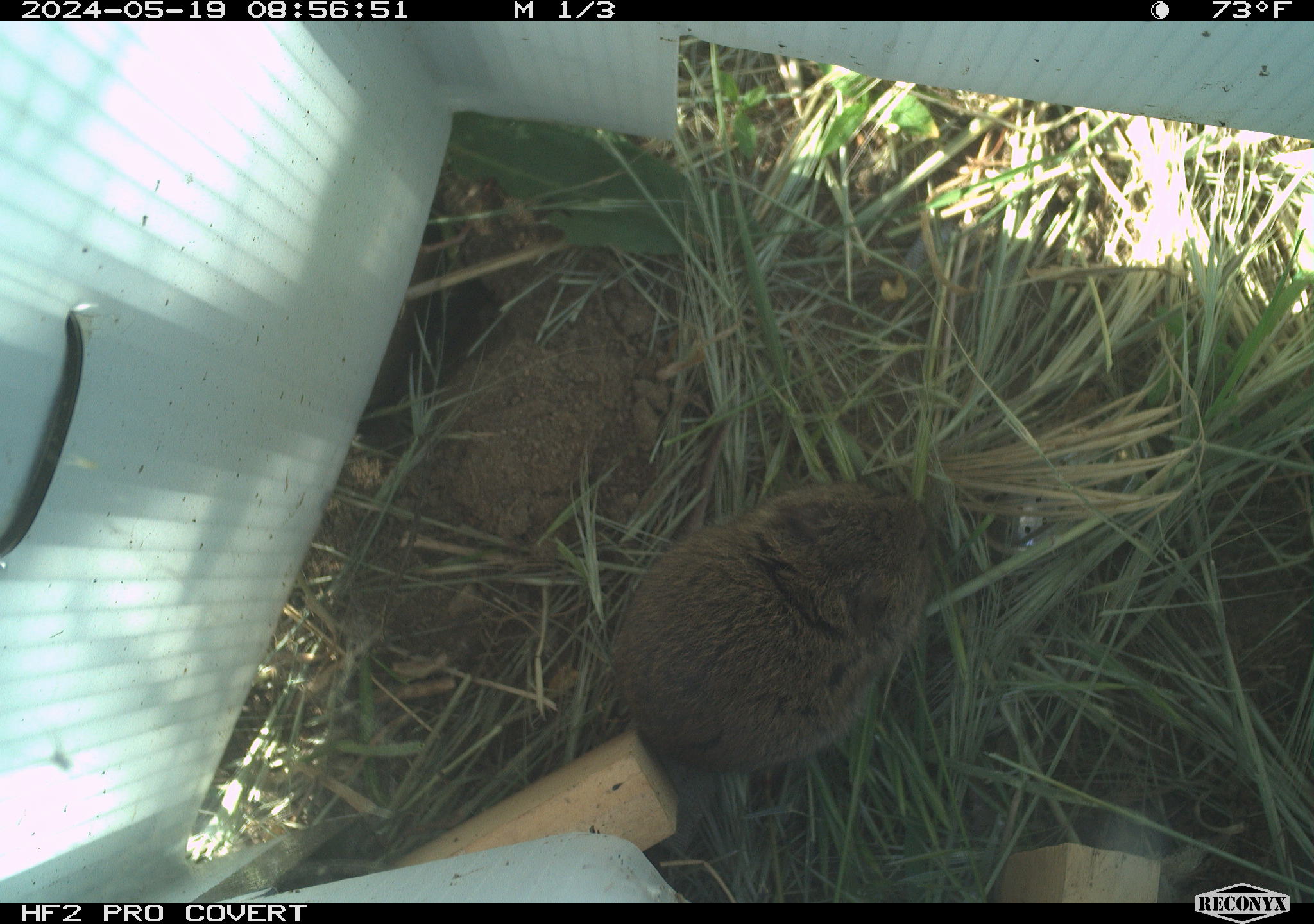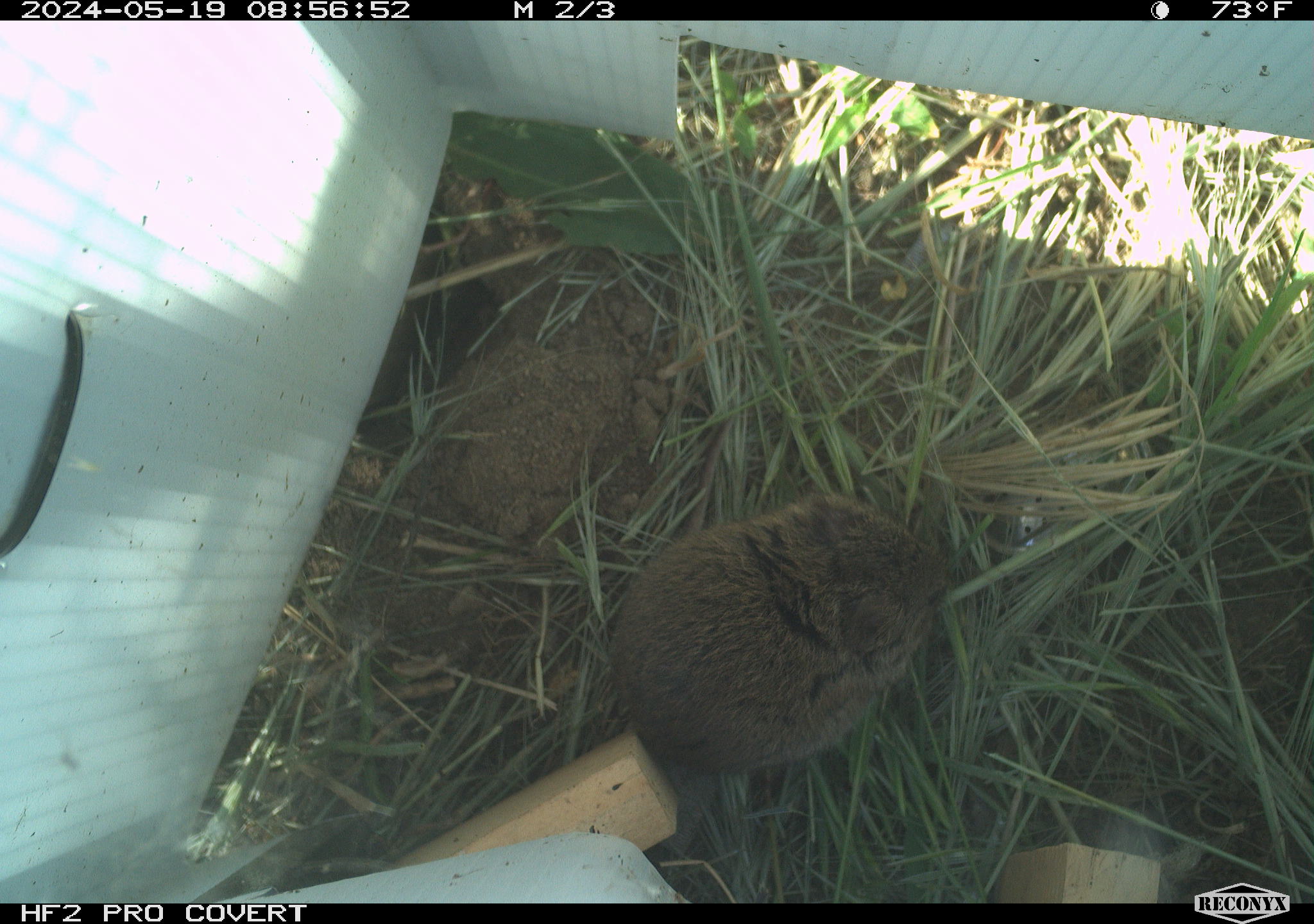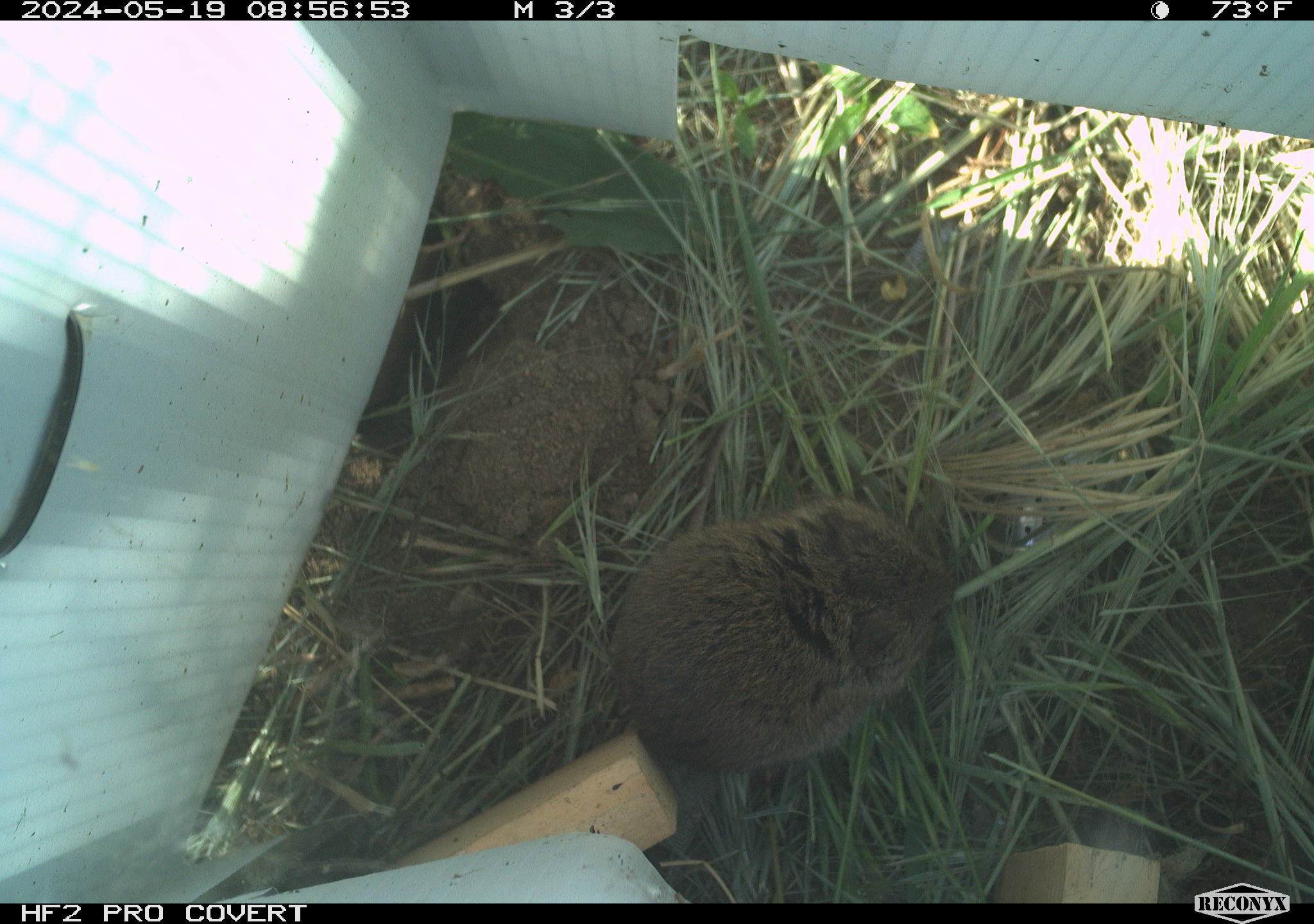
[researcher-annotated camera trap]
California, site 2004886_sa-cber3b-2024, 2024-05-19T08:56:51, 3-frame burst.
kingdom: Animalia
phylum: Chordata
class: Mammalia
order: Rodentia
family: Cricetidae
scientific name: Arvicolinae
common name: voles, lemmings, and muskrats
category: arvicolinae subfamily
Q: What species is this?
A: Arvicolinae subfamily (voles, lemmings, and muskrats) (Arvicolinae).